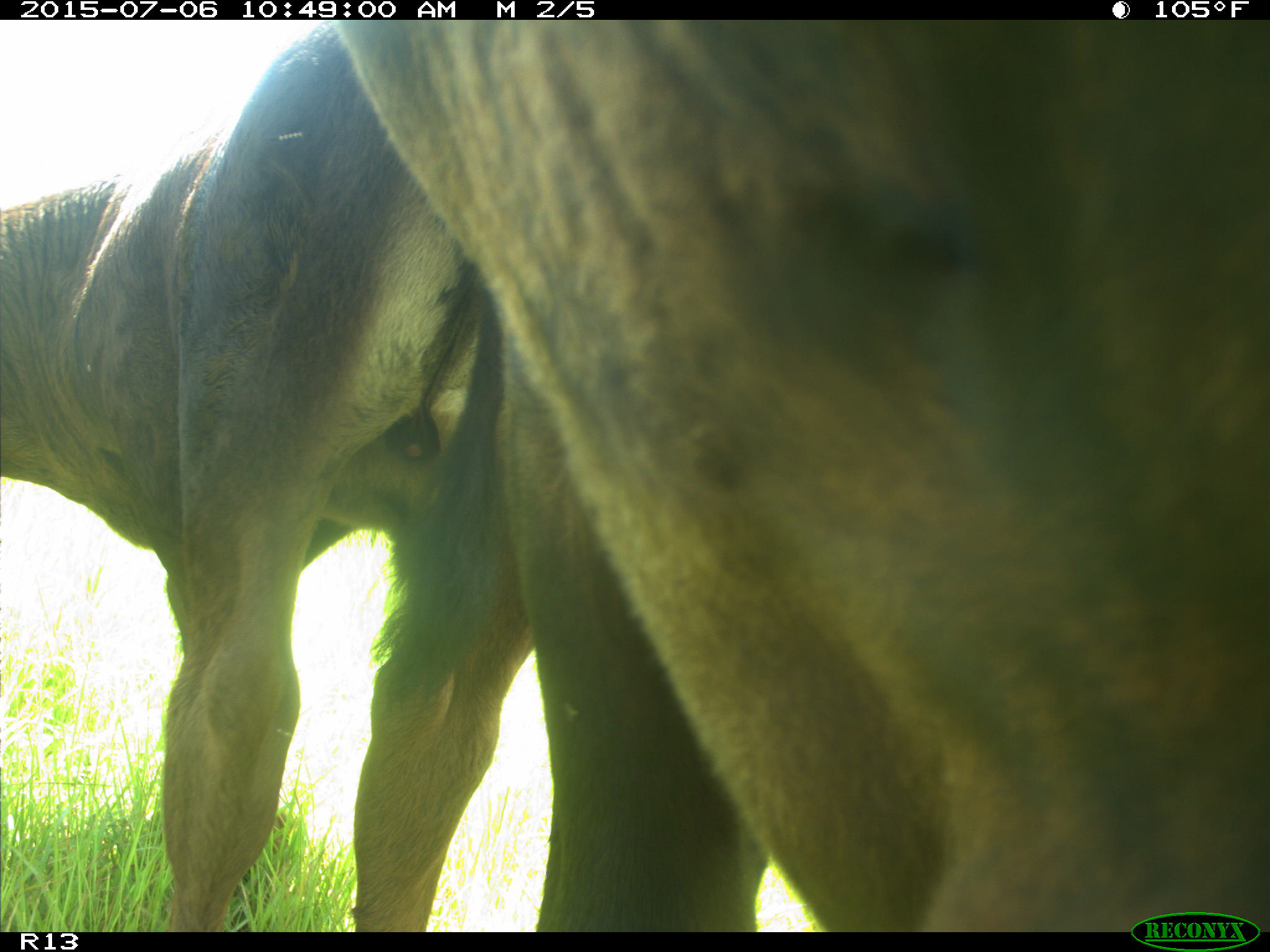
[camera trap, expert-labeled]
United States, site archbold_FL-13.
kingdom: Animalia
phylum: Chordata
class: Mammalia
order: Artiodactyla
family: Bovidae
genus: Bos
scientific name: Bos taurus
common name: domestic cow